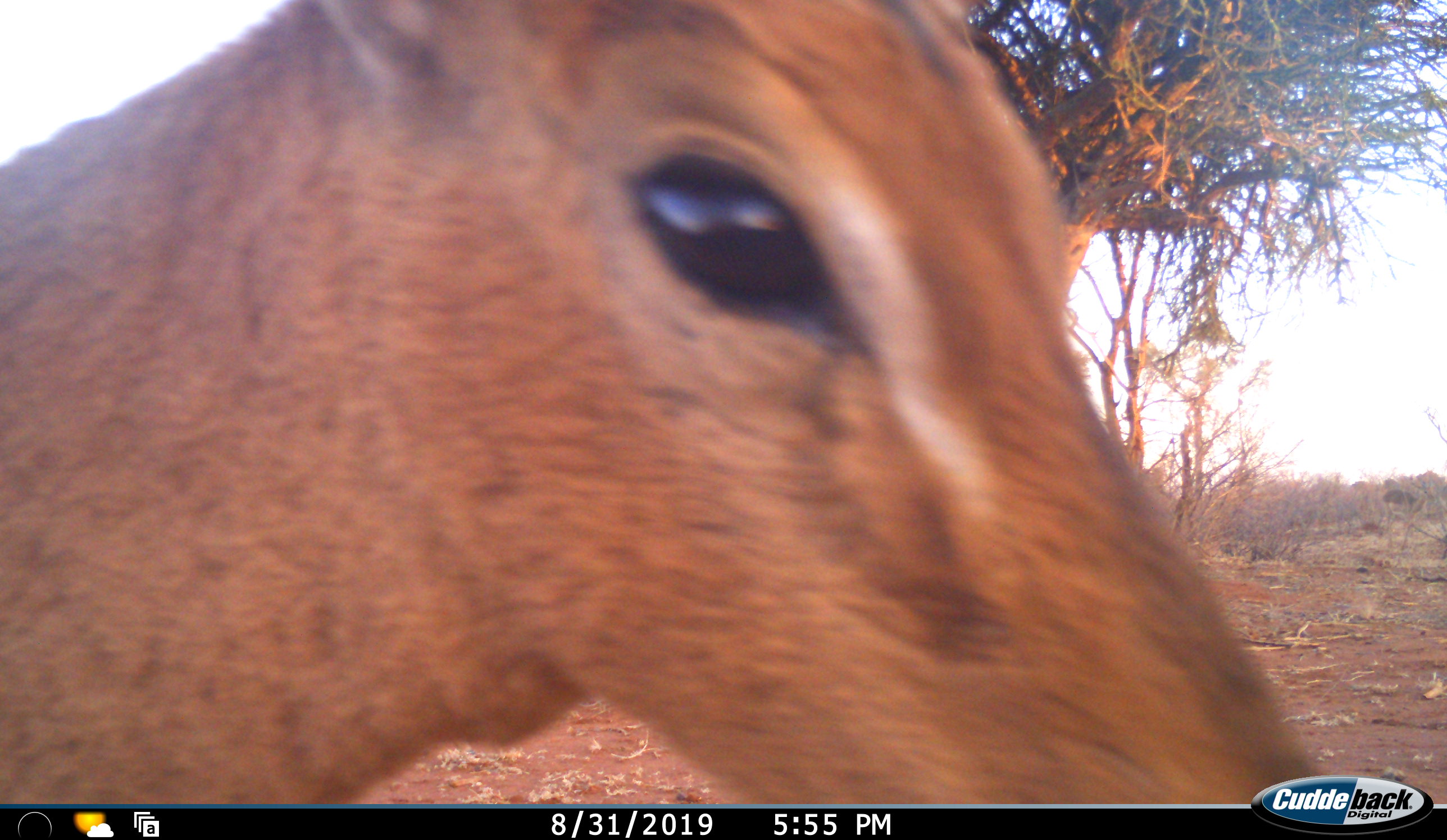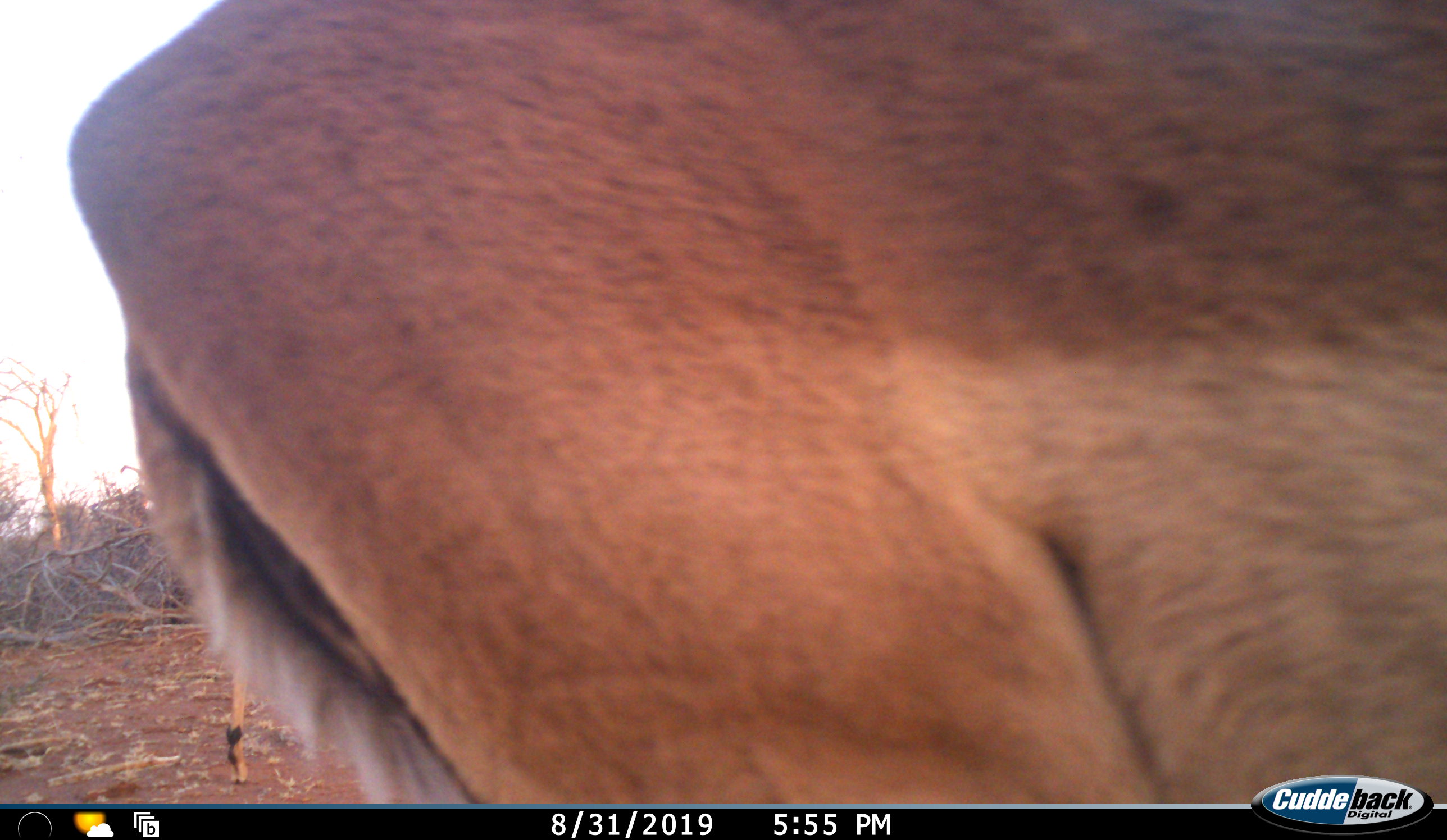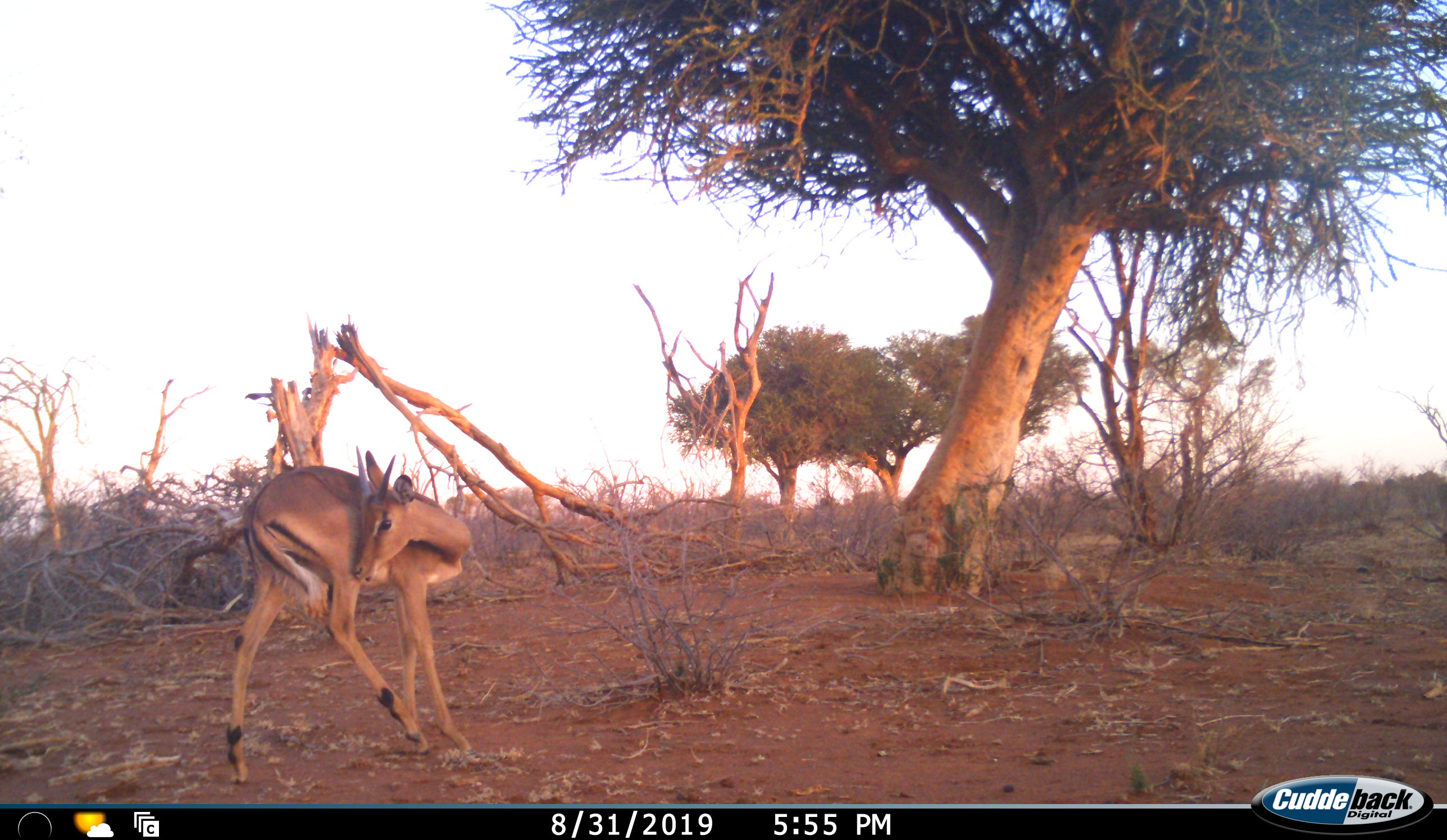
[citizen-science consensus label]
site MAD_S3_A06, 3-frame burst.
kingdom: Animalia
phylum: Chordata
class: Mammalia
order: Artiodactyla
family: Bovidae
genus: Aepyceros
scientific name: Aepyceros melampus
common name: impala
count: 2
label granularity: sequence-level